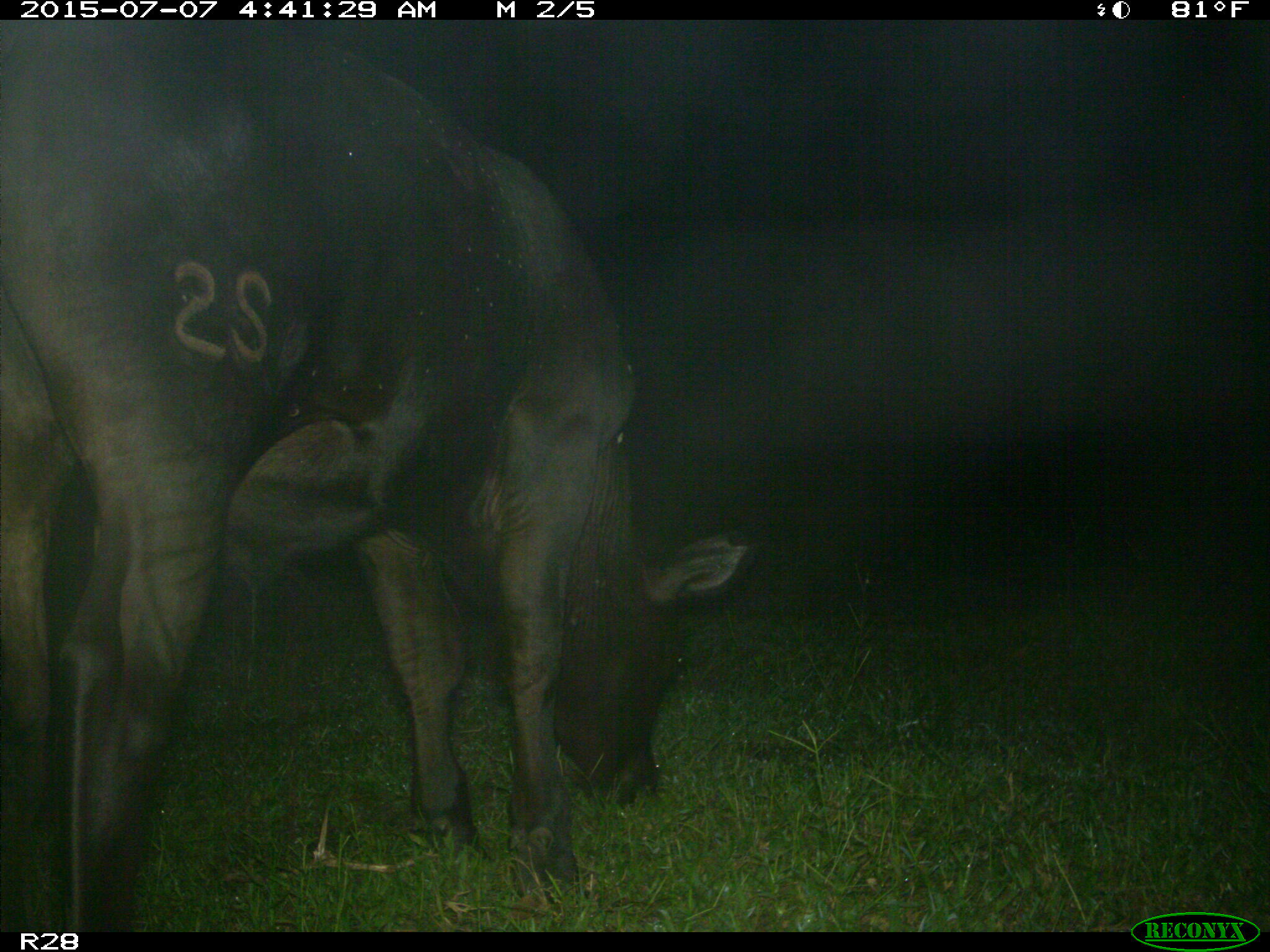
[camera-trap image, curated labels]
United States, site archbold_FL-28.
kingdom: Animalia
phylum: Chordata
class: Mammalia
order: Artiodactyla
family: Bovidae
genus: Bos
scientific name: Bos taurus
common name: domestic cow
Bos taurus (domestic cow).